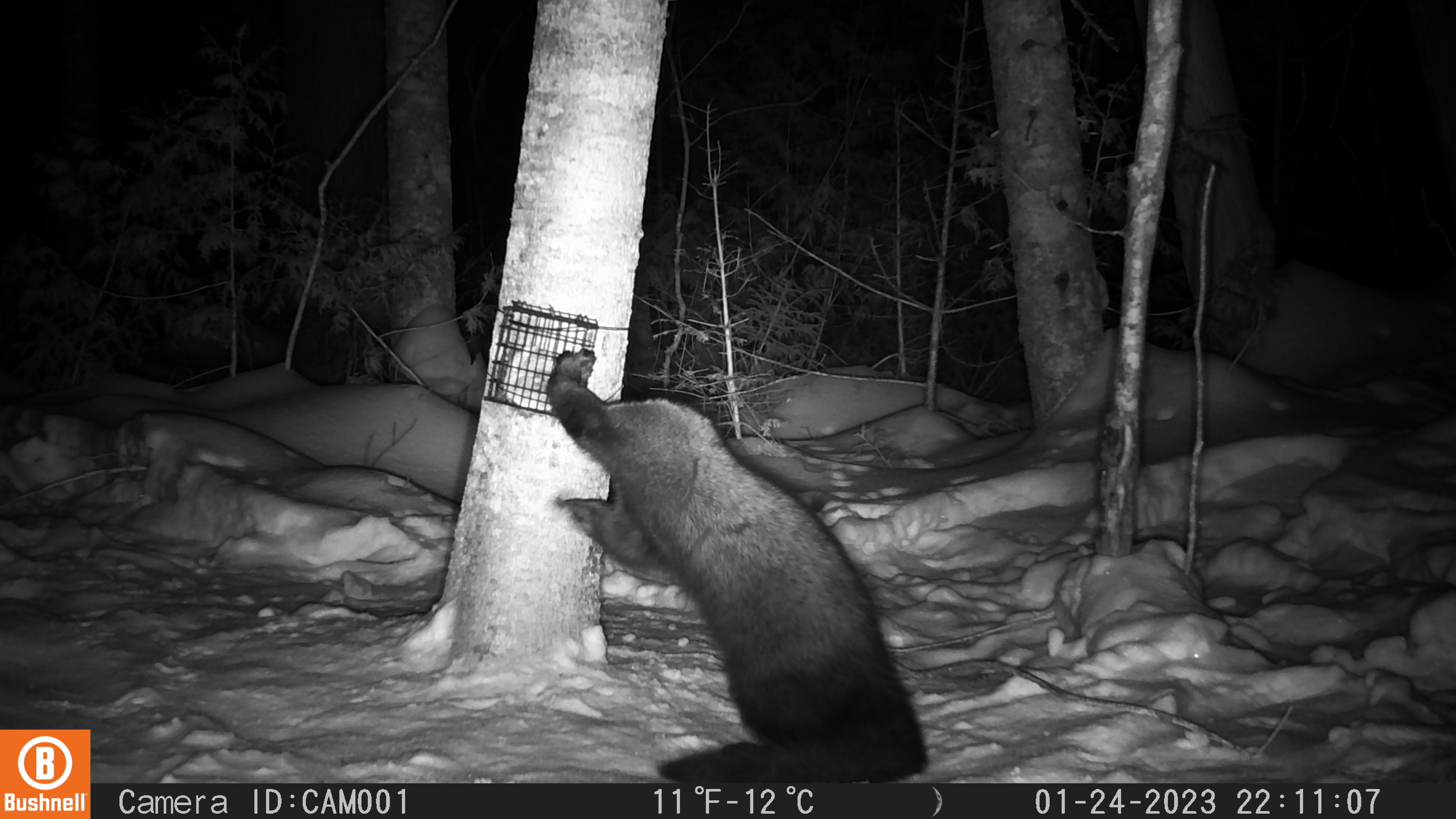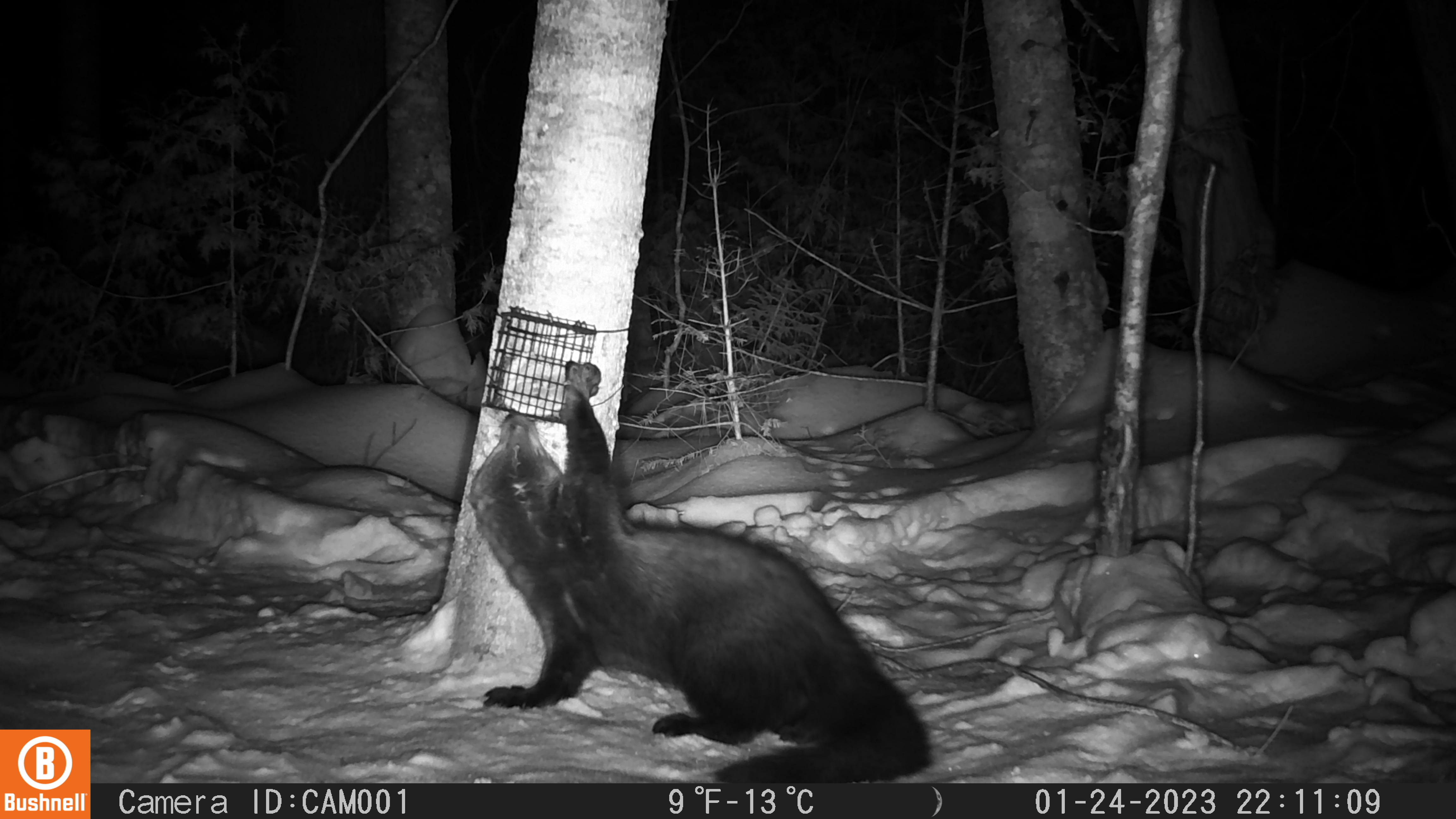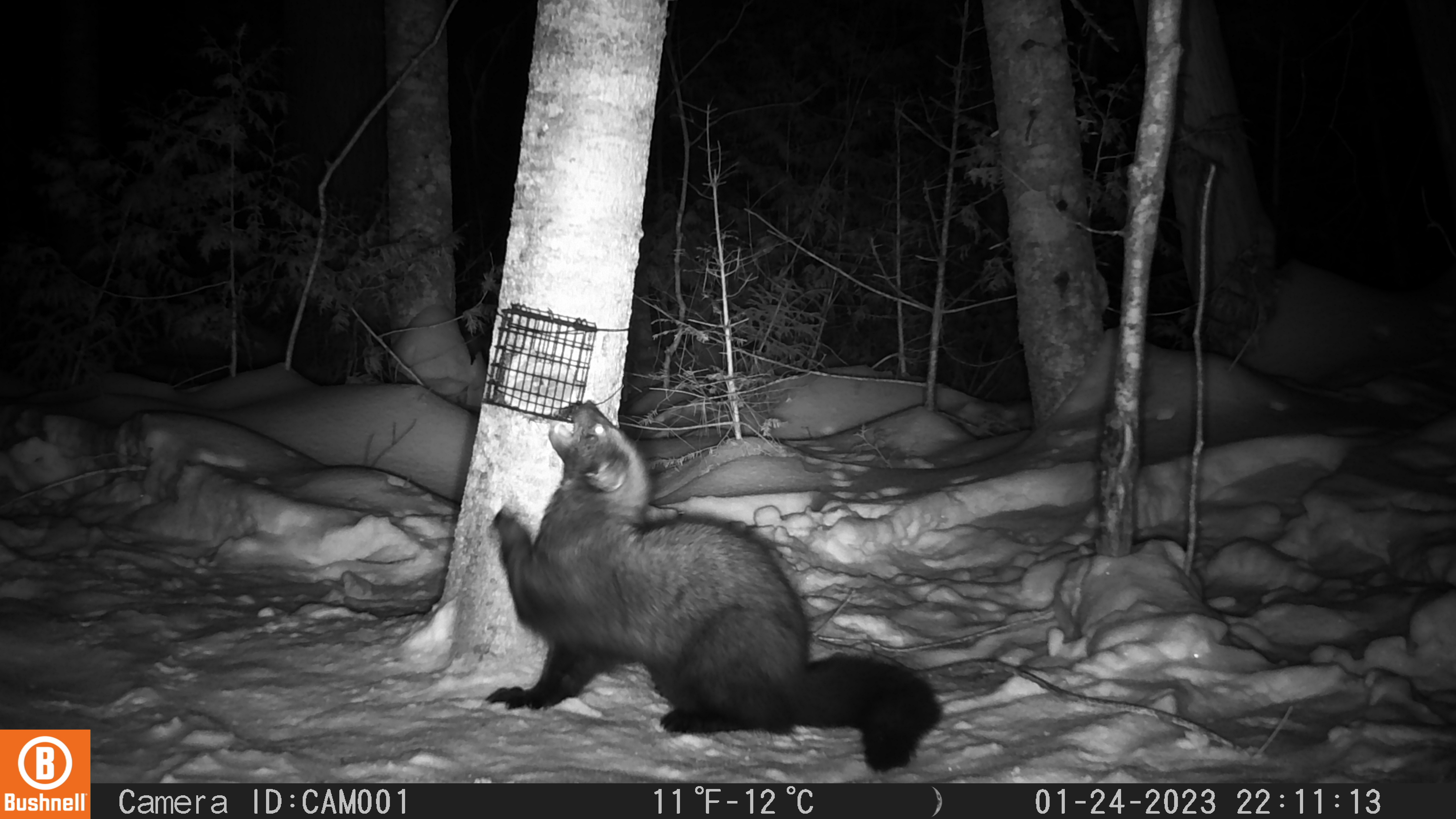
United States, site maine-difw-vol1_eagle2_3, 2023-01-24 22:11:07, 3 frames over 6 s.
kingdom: Animalia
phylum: Chordata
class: Mammalia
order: Carnivora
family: Mustelidae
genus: Pekania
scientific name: Pekania pennanti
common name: fisher